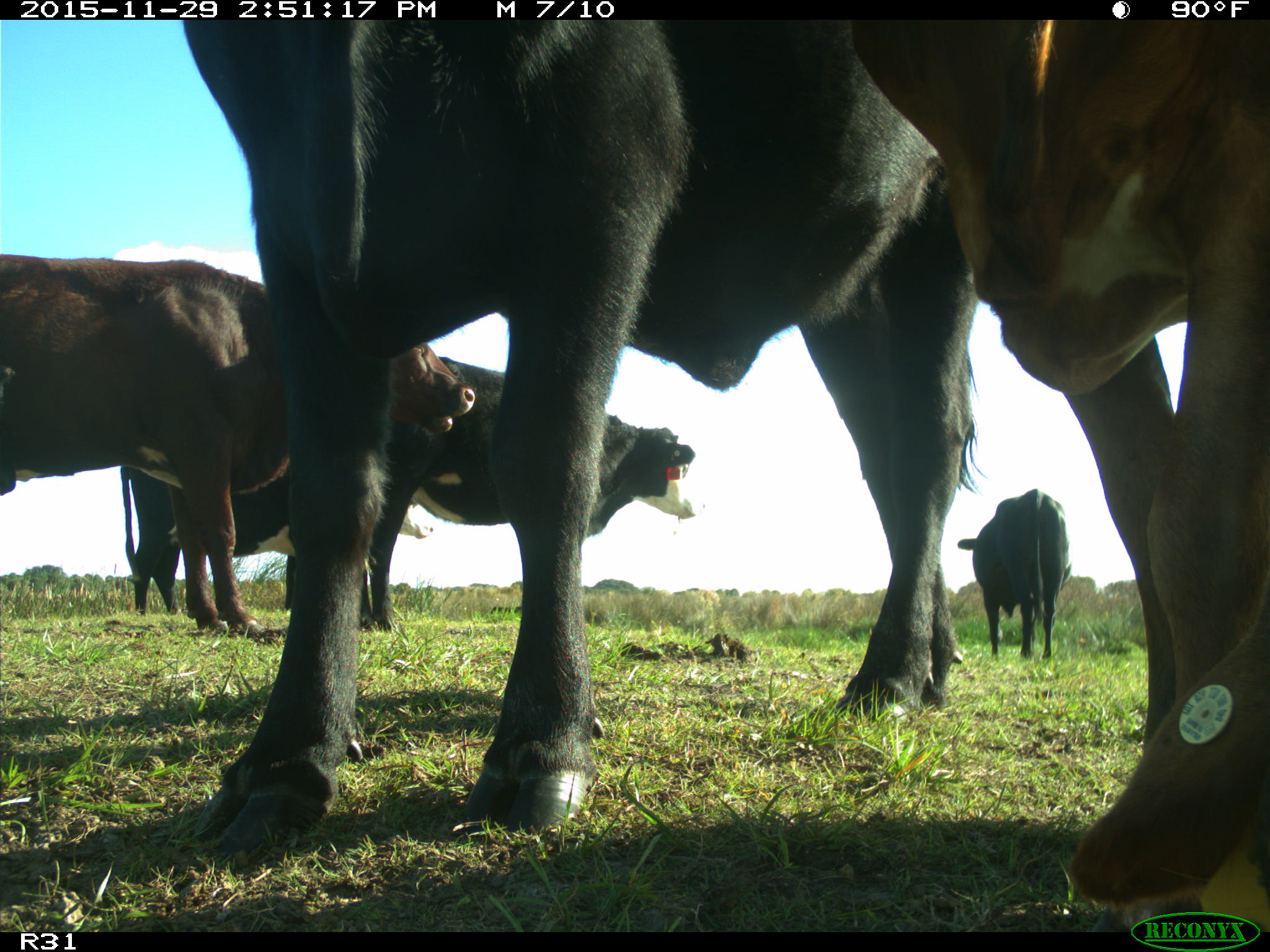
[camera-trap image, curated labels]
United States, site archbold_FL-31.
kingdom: Animalia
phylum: Chordata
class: Mammalia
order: Artiodactyla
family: Bovidae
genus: Bos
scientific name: Bos taurus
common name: domestic cow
Bos taurus (domestic cow).